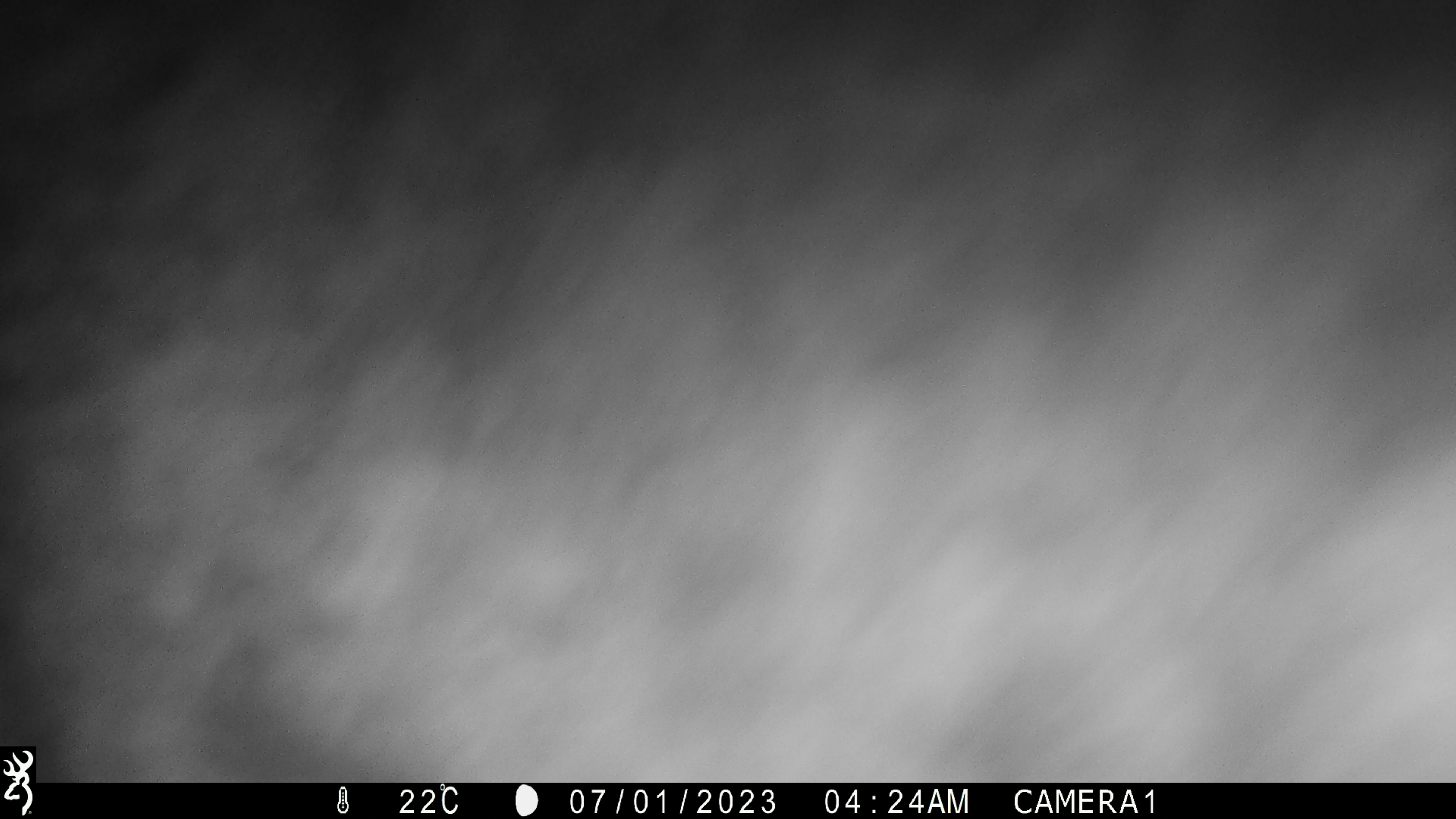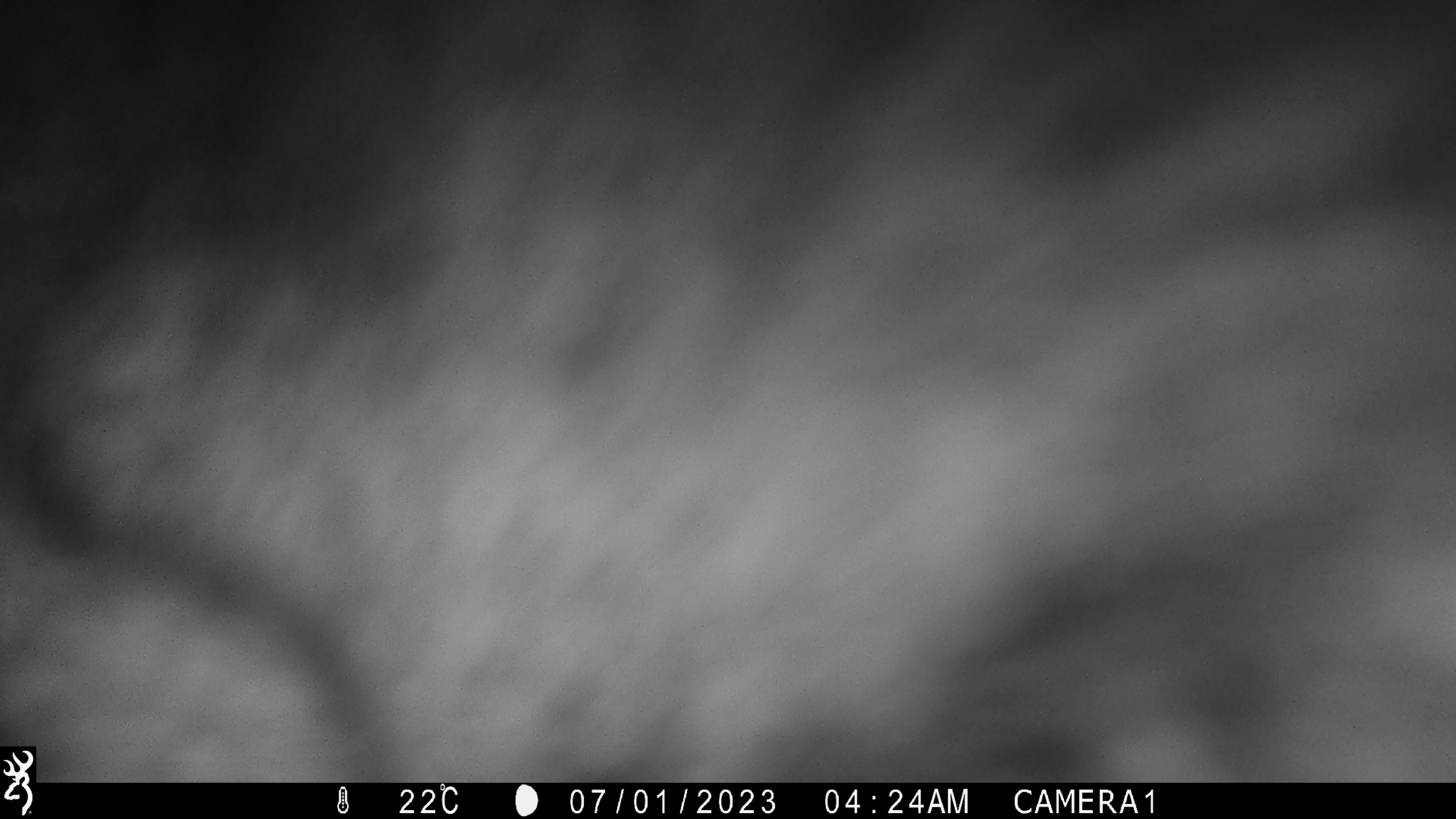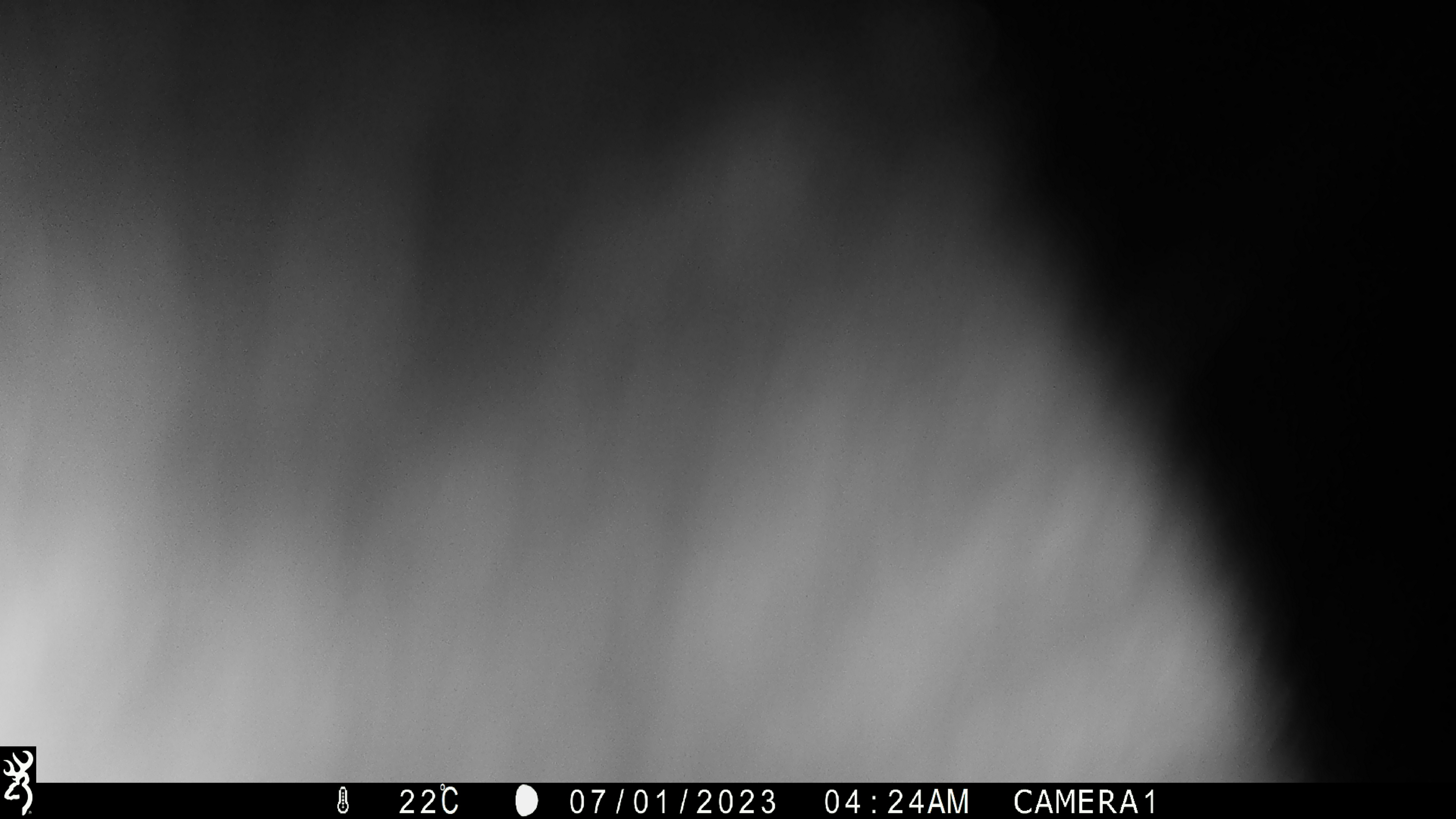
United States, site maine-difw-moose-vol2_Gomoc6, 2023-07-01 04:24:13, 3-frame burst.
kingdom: Animalia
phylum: Chordata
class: Mammalia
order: Artiodactyla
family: Cervidae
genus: Alces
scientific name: Alces alces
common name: moose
Moose (Alces alces).